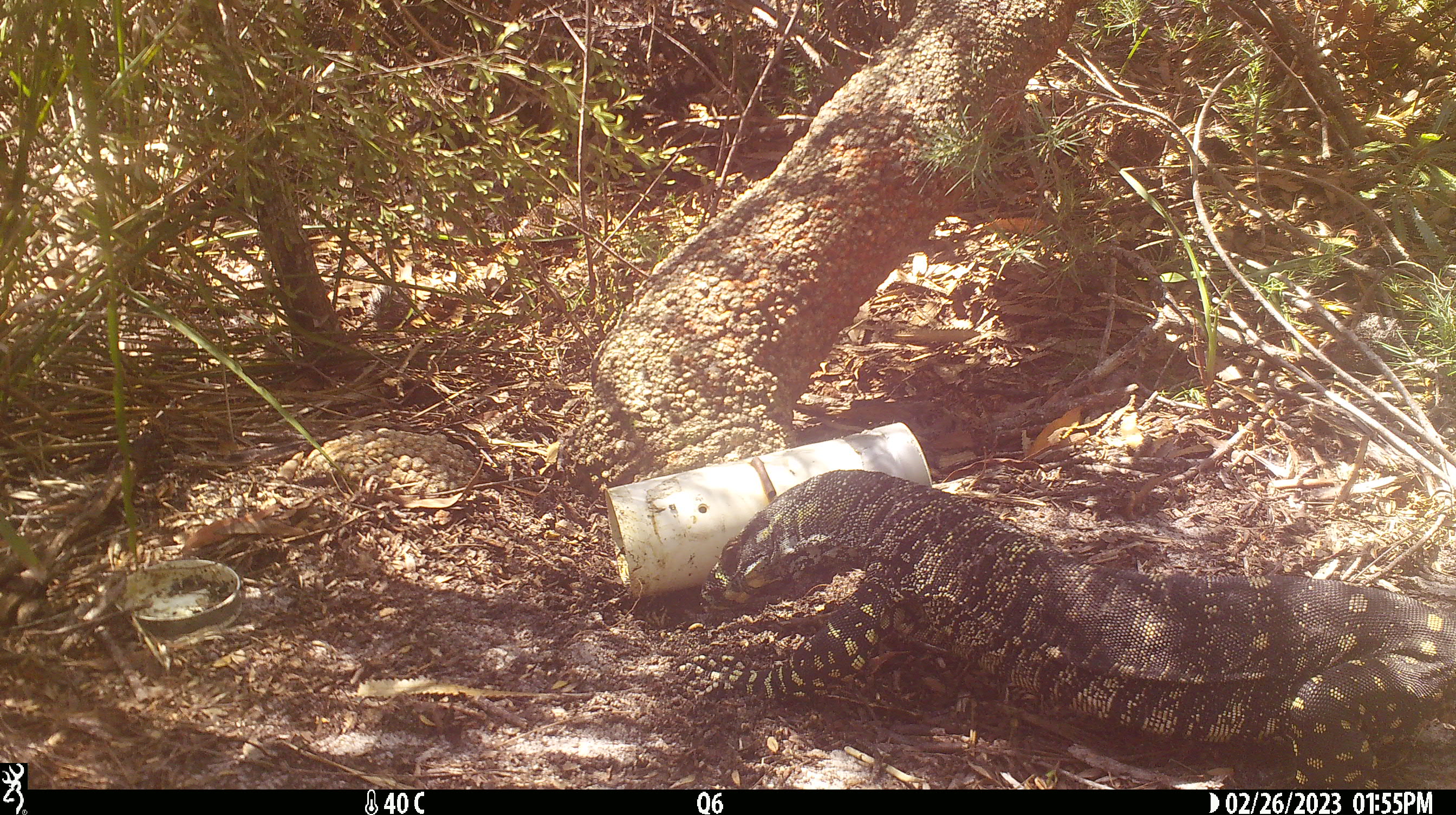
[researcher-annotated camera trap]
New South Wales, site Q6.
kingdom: Animalia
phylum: Chordata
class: Reptilia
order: Squamata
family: Varanidae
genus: Varanus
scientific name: Varanus varius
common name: lace monitor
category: goanna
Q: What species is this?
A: Goanna (lace monitor) (Varanus varius).